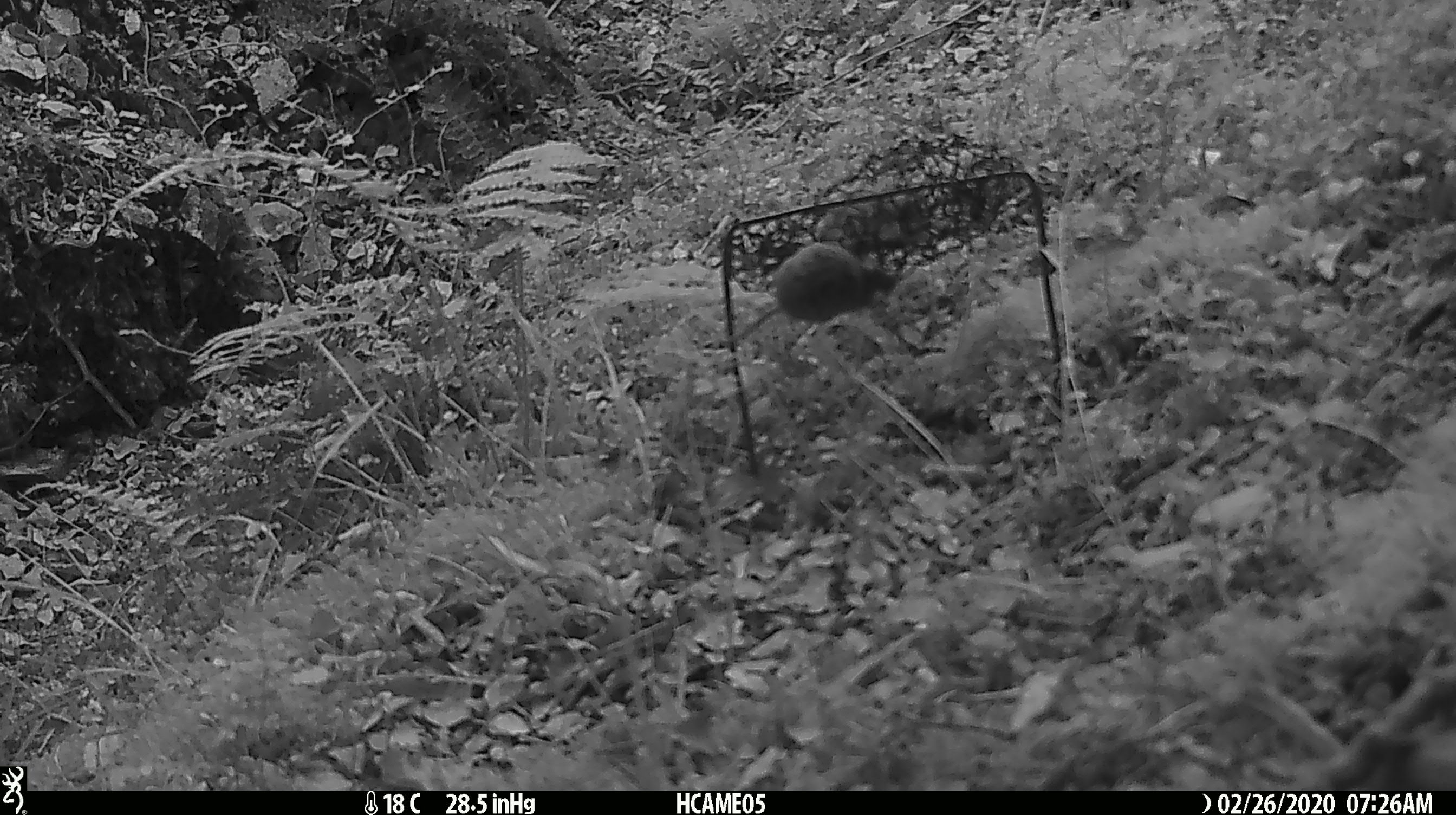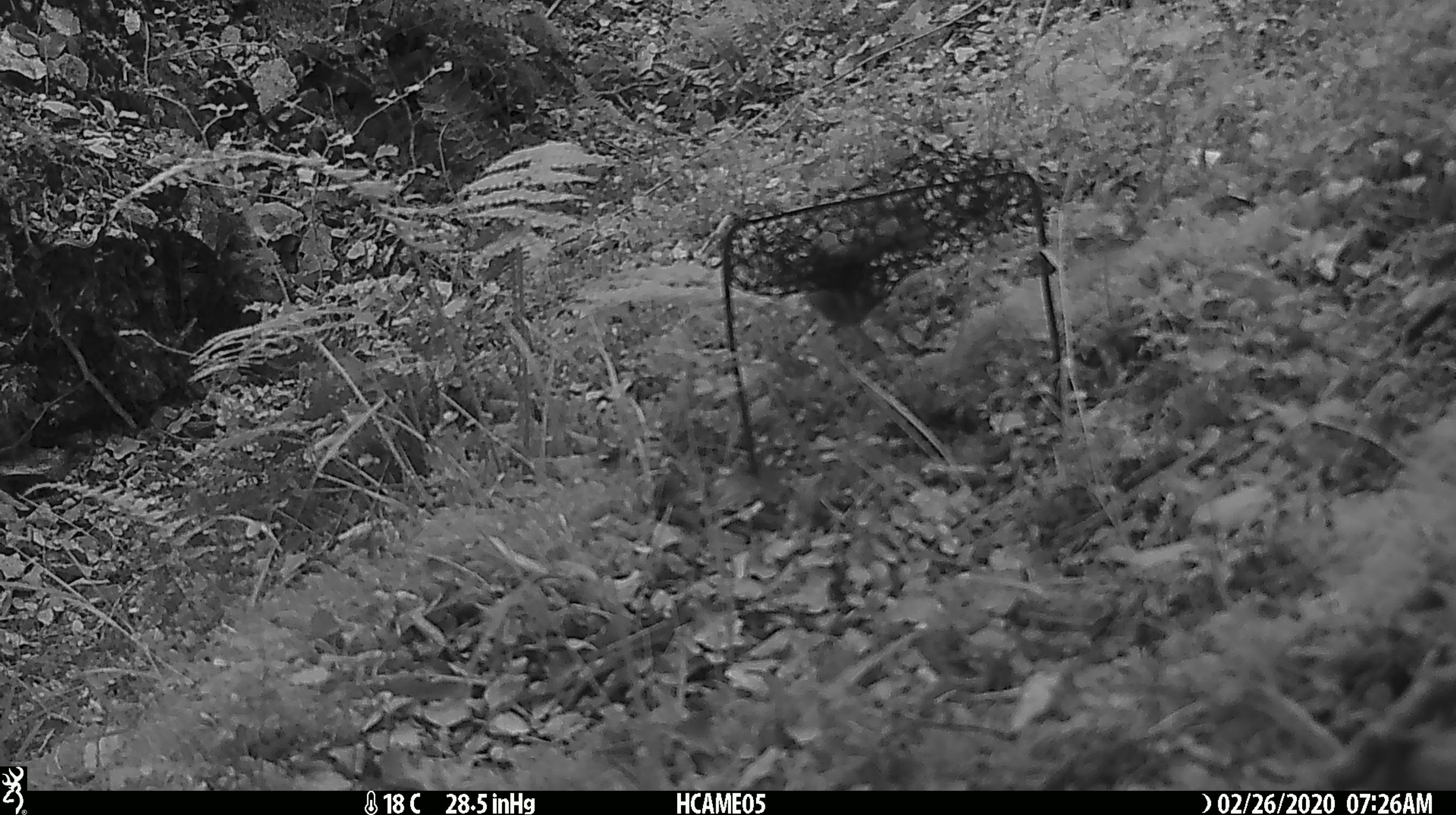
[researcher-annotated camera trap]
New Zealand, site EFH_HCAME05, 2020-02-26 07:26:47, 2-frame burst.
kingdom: Animalia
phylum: Chordata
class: Mammalia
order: Rodentia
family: Muridae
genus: Mus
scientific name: Mus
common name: mouse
Mouse (Mus).